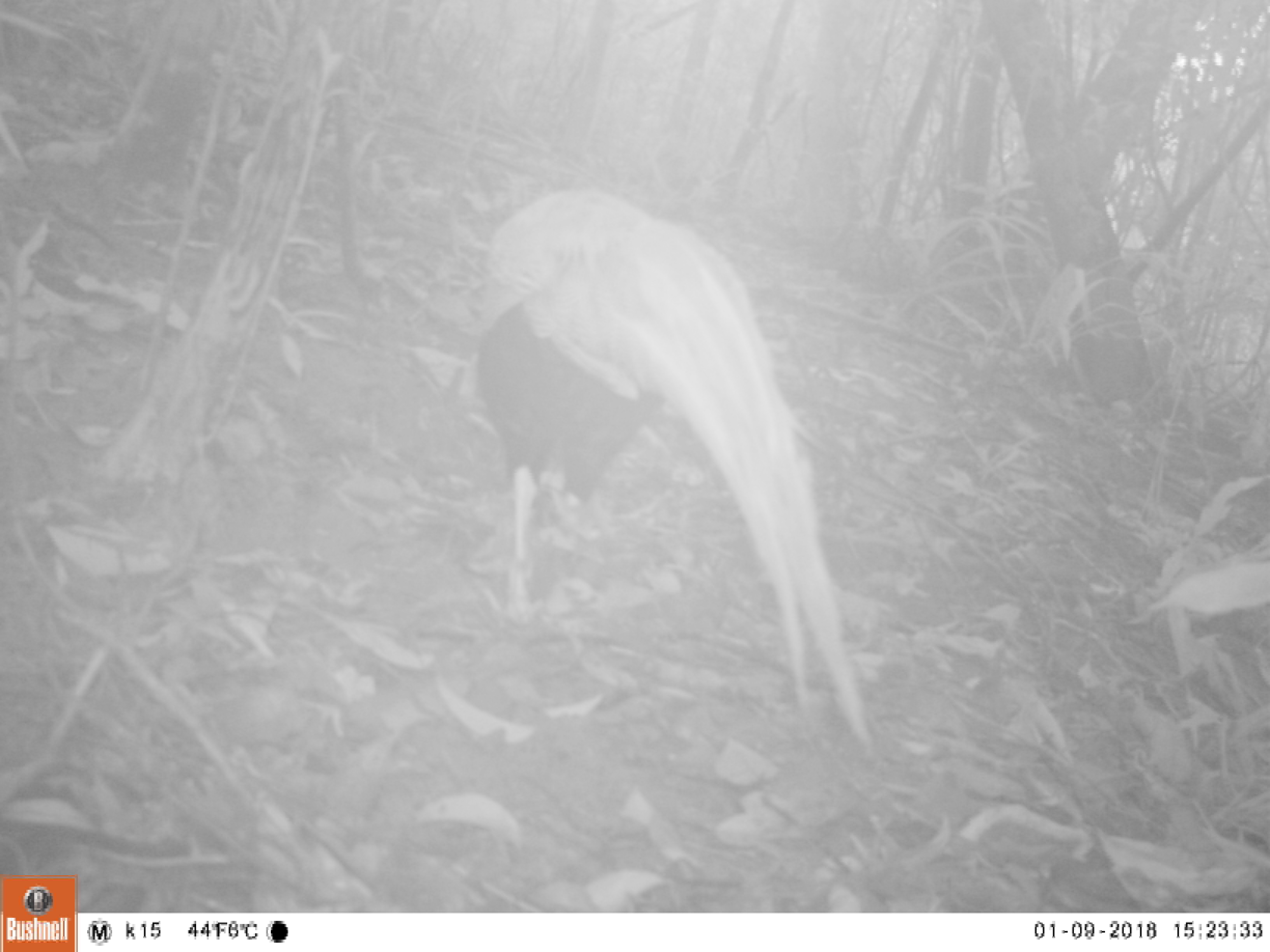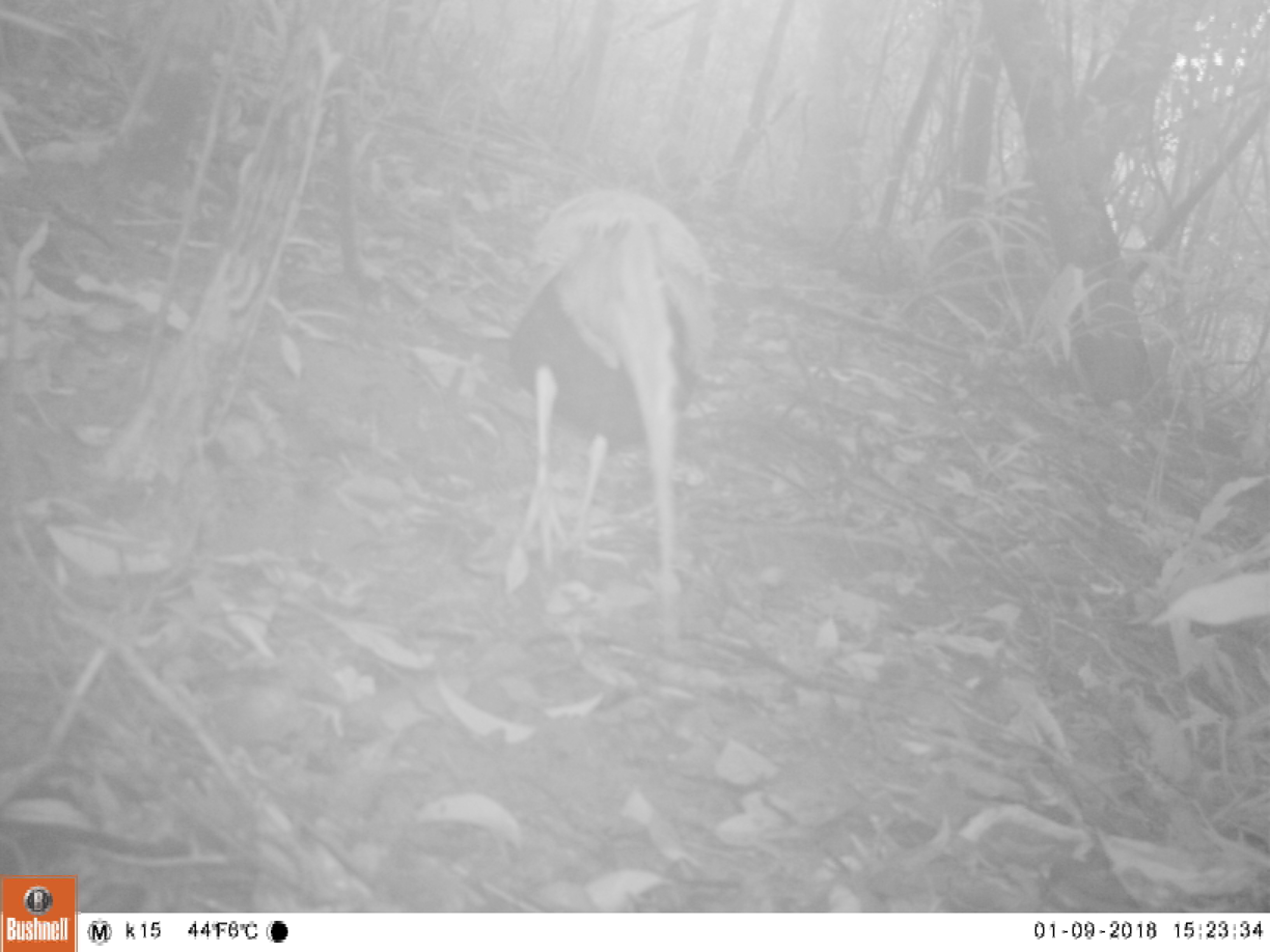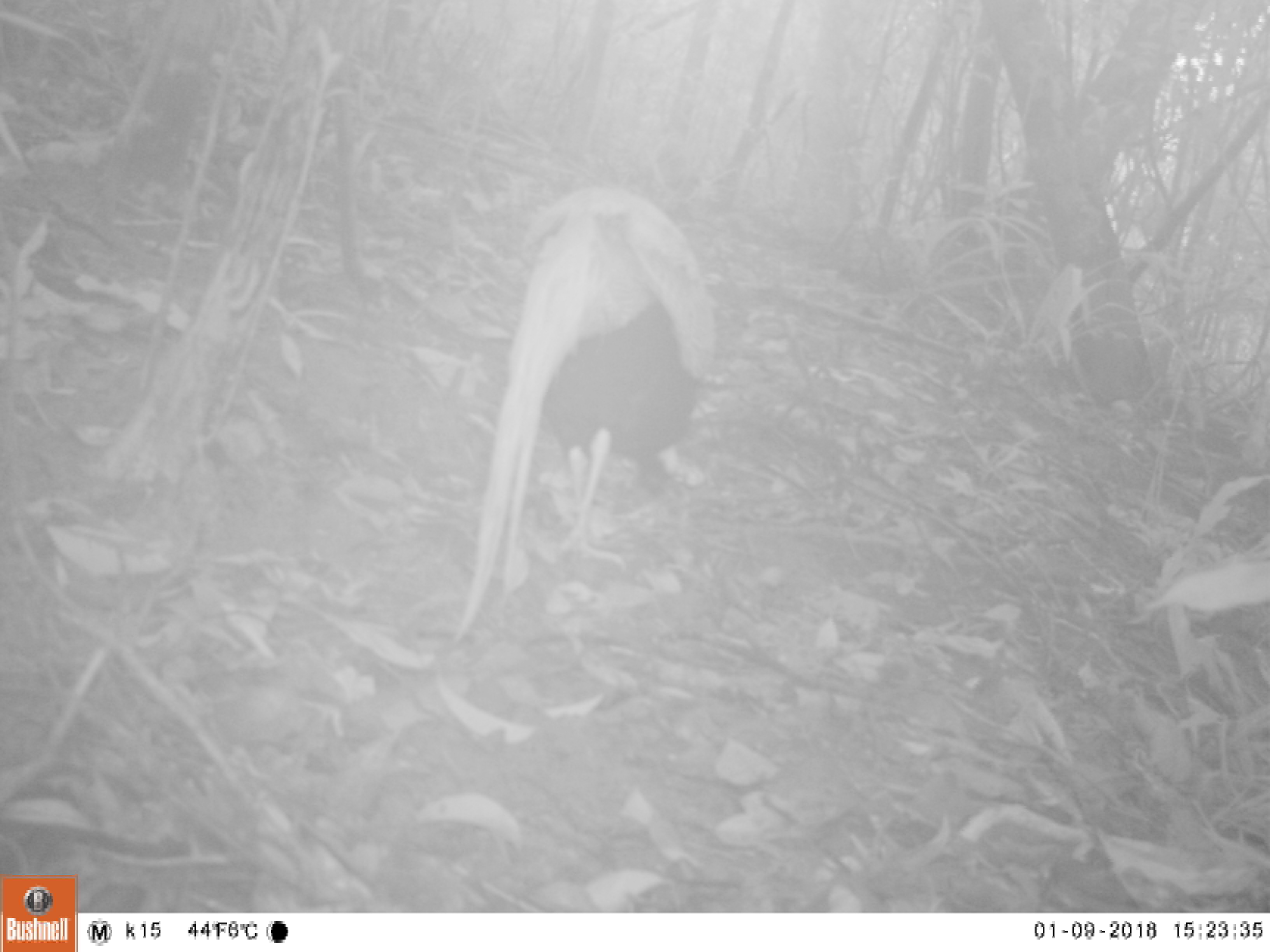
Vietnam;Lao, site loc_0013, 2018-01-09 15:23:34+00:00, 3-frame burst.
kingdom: Animalia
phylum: Chordata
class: Aves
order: Galliformes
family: Phasianidae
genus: Lophura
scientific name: Lophura nycthemera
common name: silver pheasant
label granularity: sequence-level